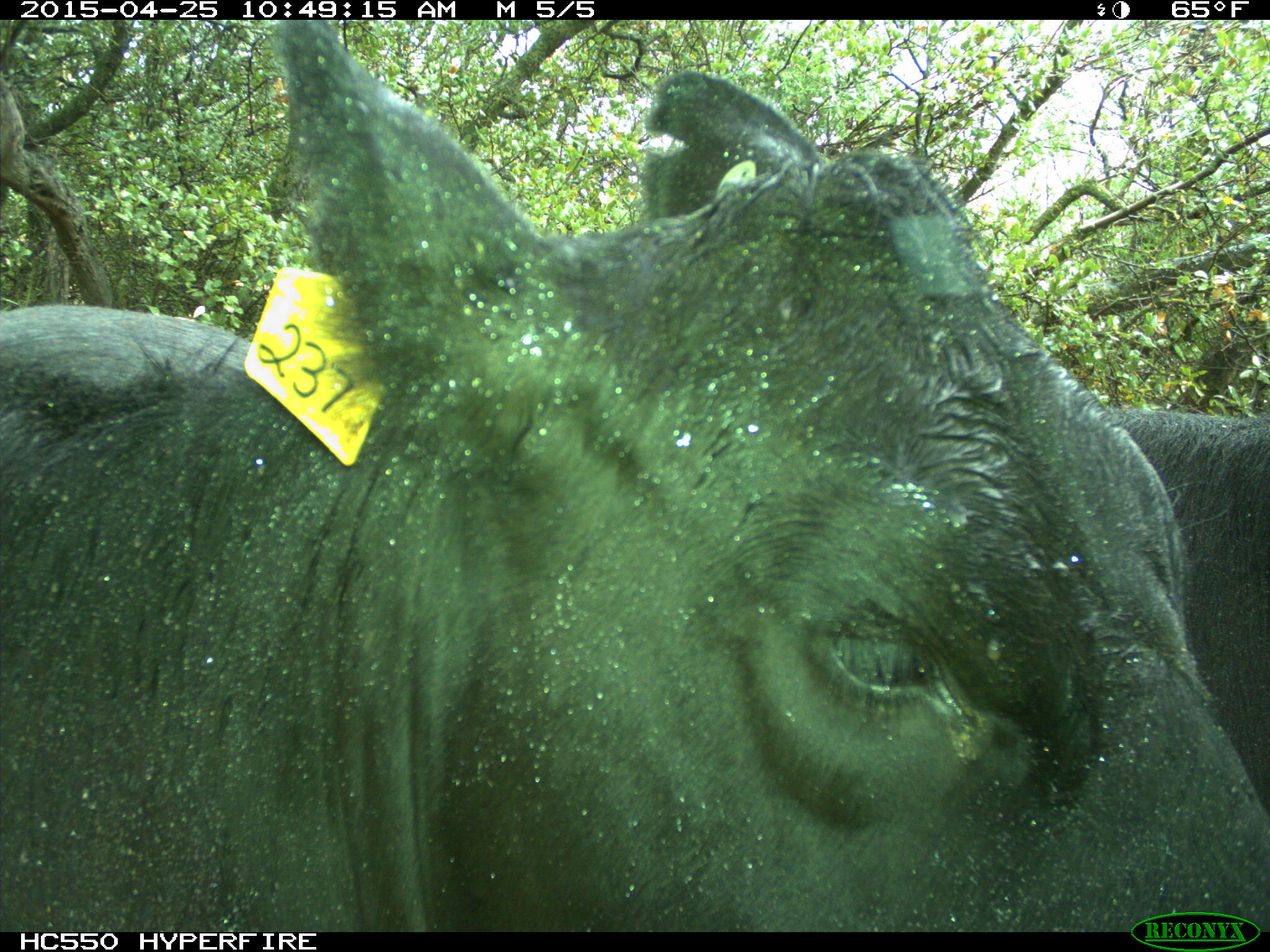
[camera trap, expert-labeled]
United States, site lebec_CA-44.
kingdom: Animalia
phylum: Chordata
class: Mammalia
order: Artiodactyla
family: Suidae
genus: Sus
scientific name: Sus scrofa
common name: wild boar